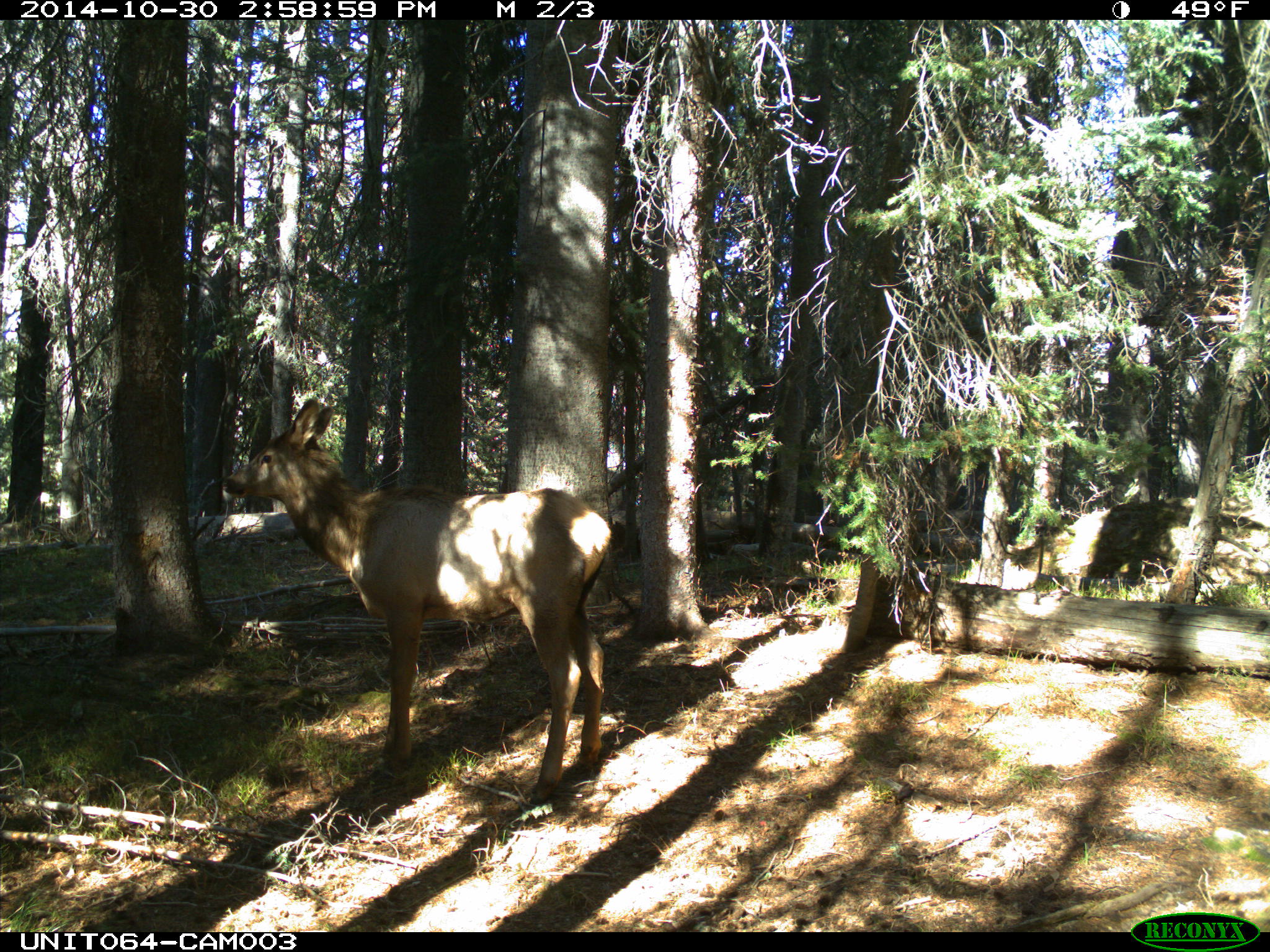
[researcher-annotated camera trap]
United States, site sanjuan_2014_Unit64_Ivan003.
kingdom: Animalia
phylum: Chordata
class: Mammalia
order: Artiodactyla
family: Cervidae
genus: Cervus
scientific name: Cervus elaphus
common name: red deer